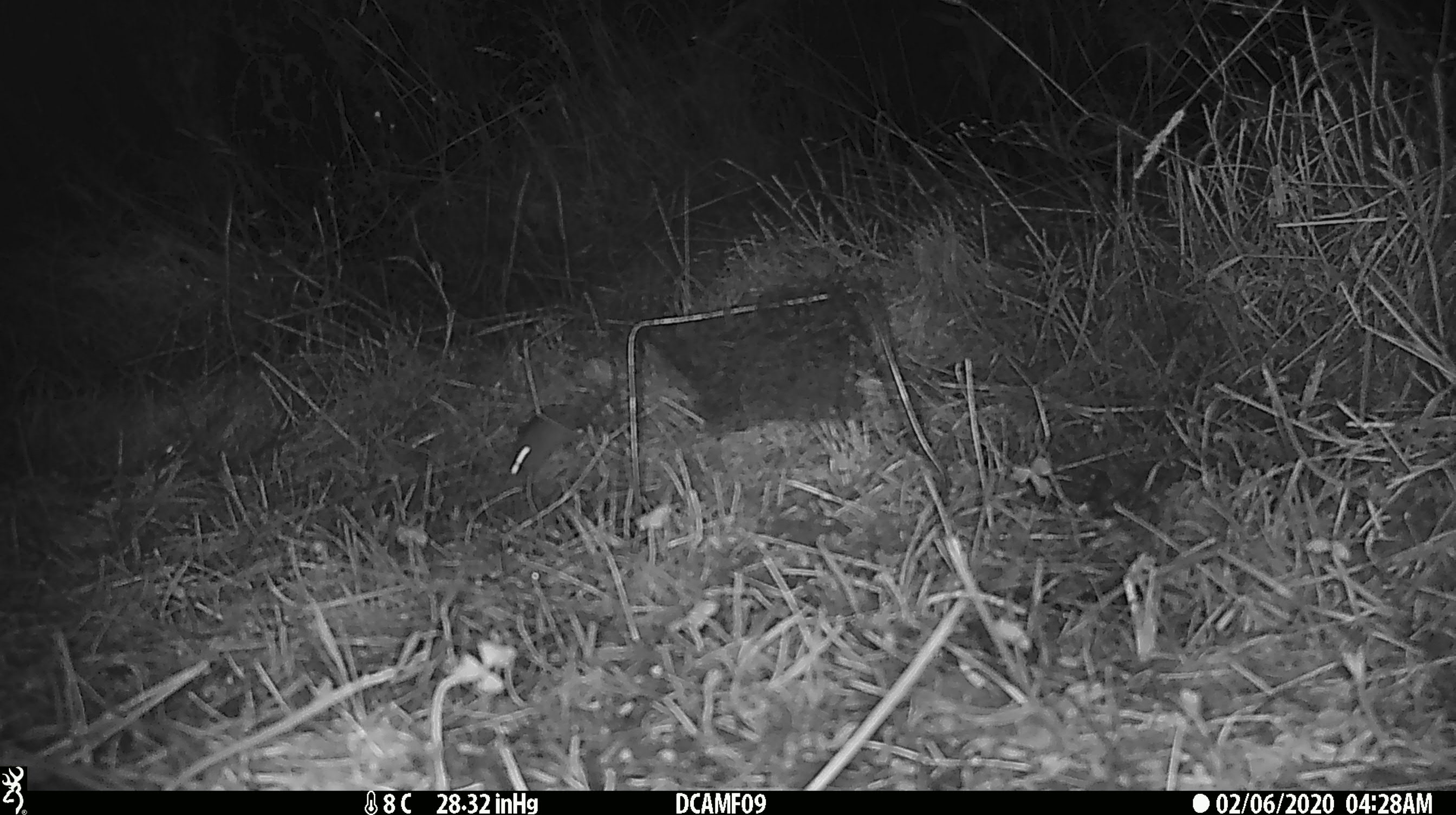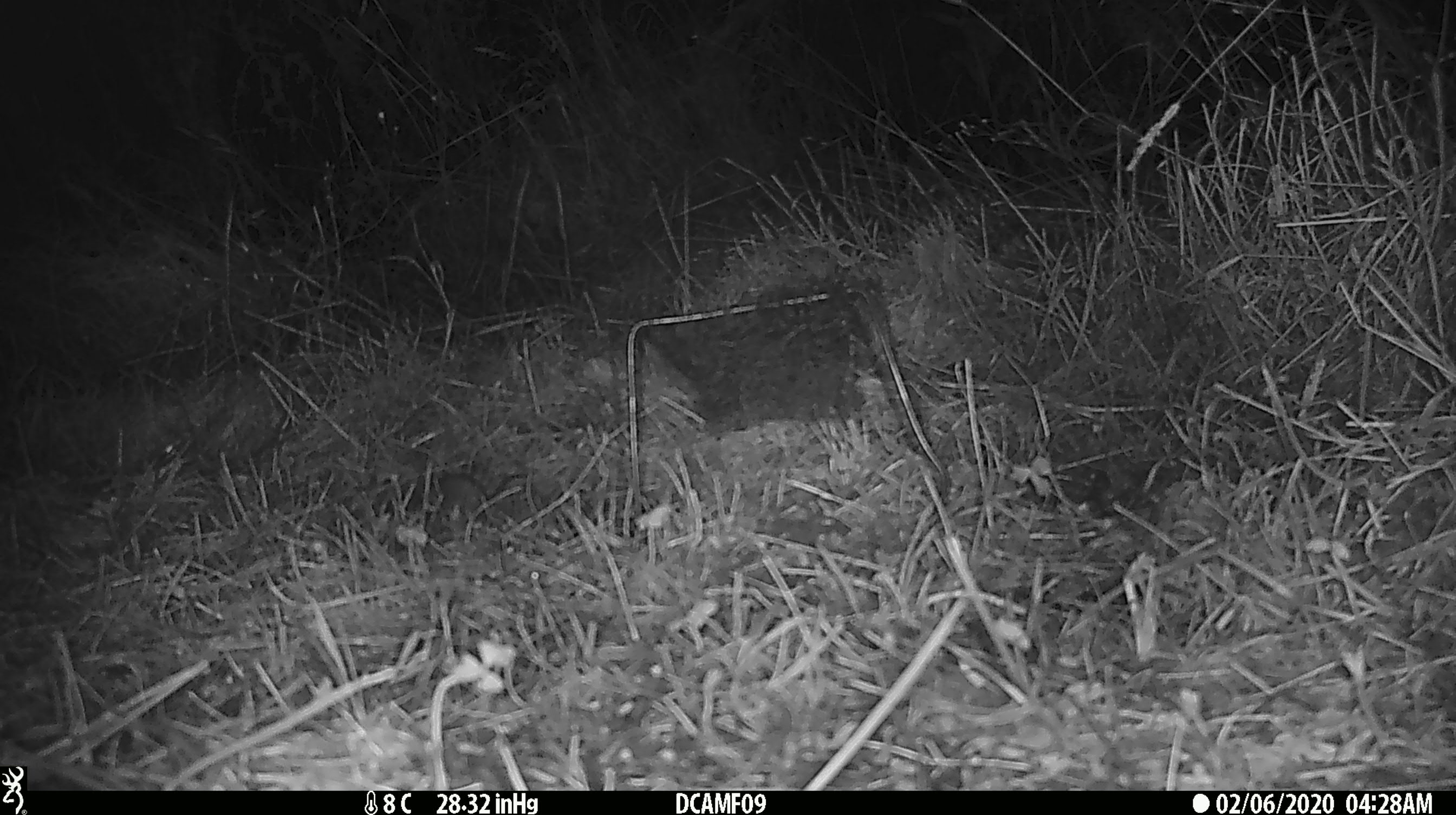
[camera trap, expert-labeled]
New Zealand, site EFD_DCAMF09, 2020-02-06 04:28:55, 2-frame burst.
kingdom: Animalia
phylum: Chordata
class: Mammalia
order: Rodentia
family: Muridae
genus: Mus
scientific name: Mus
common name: mouse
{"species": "mouse (Mus)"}